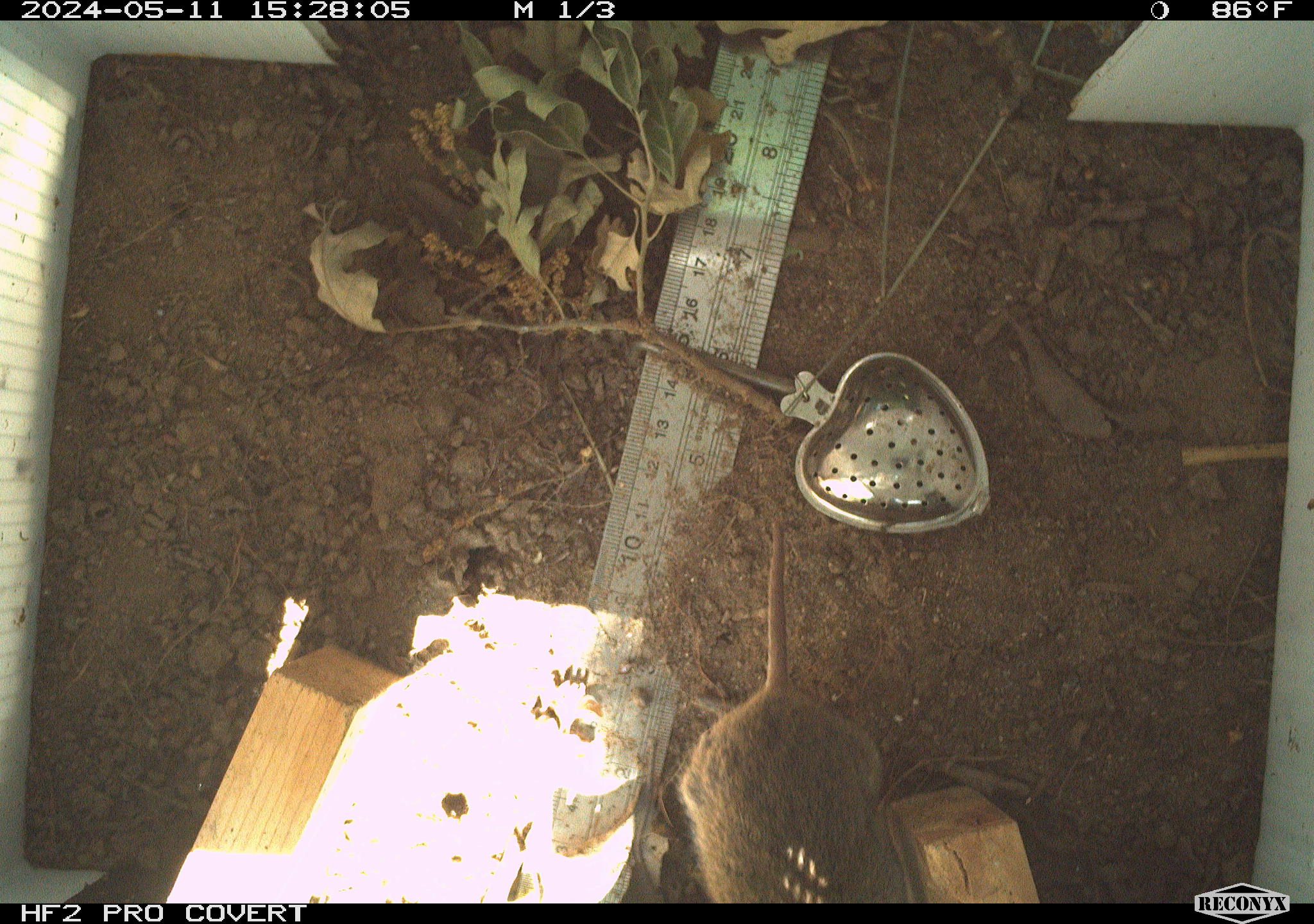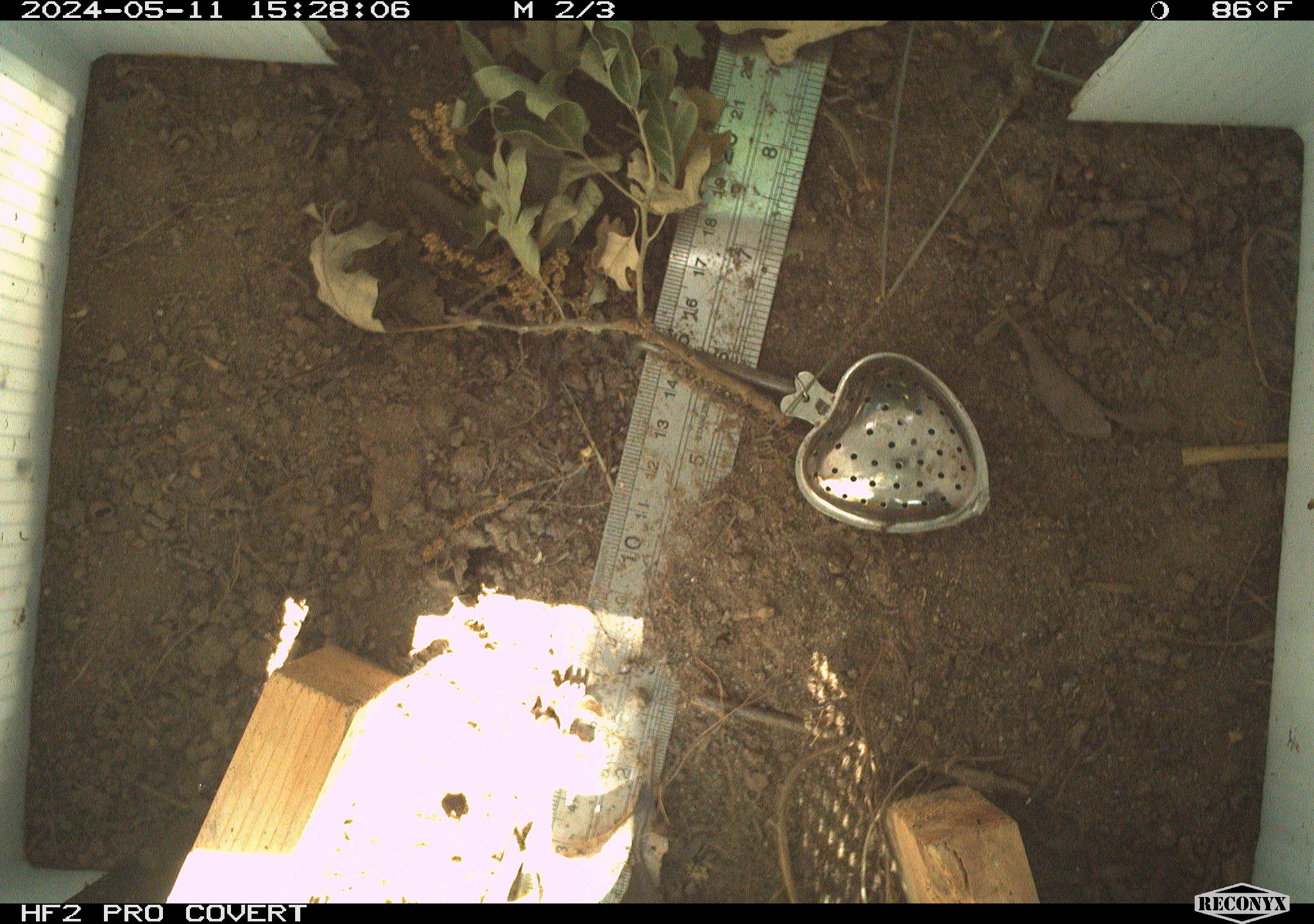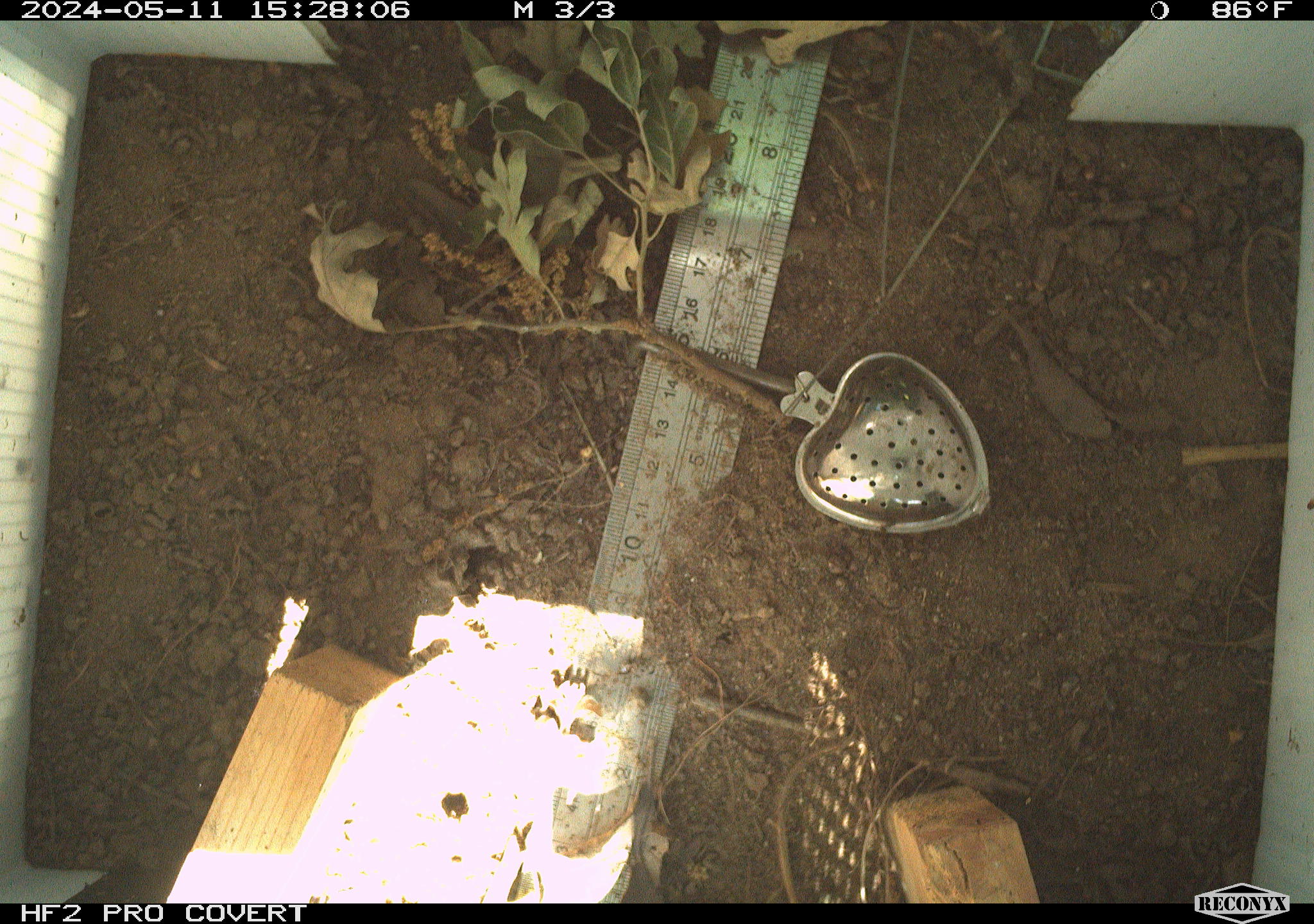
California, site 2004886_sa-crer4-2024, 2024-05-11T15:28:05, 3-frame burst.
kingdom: Animalia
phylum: Chordata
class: Mammalia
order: Rodentia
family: Cricetidae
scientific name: Arvicolinae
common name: voles, lemmings, and muskrats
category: arvicolinae subfamily